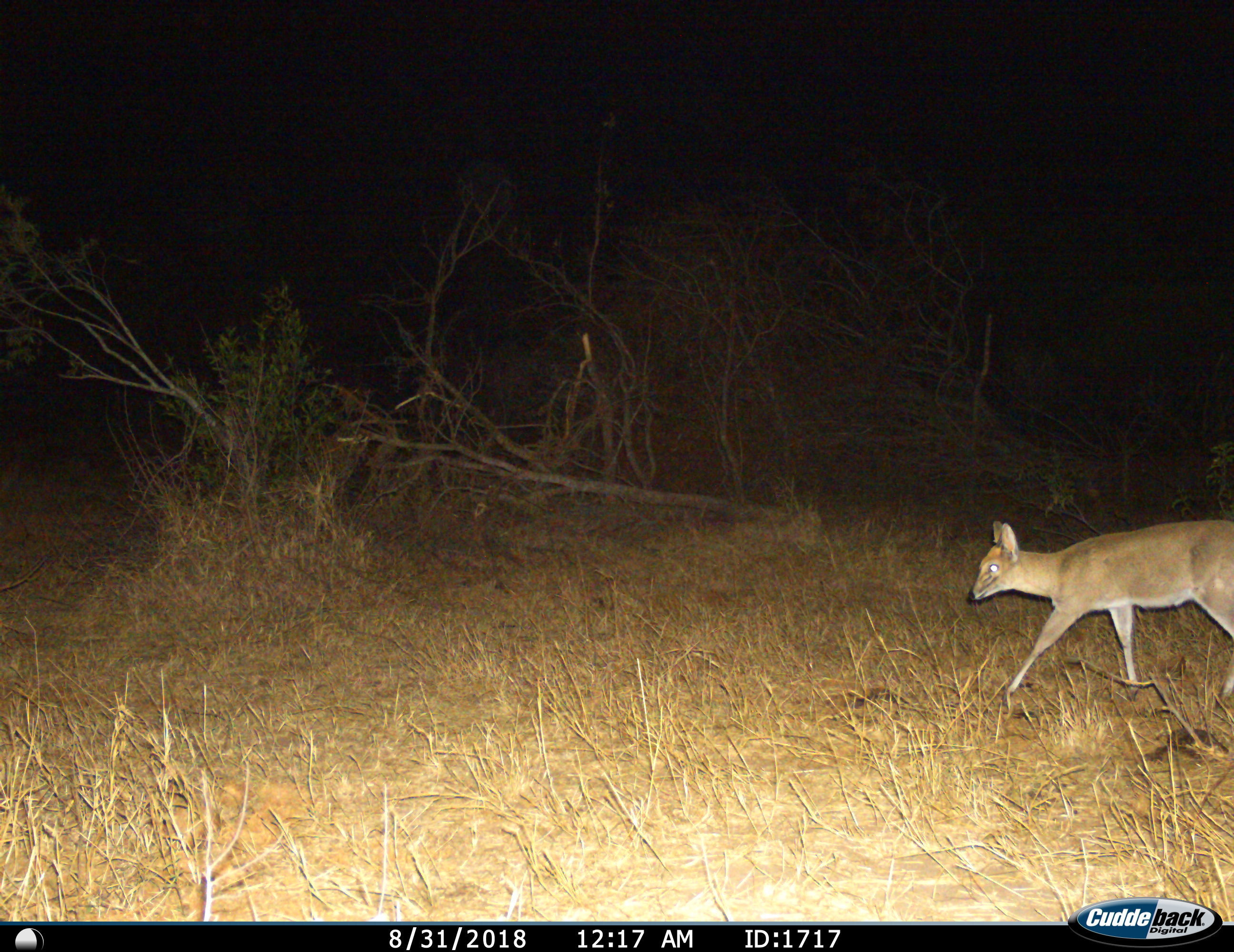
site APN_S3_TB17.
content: unidentified animal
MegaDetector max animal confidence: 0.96